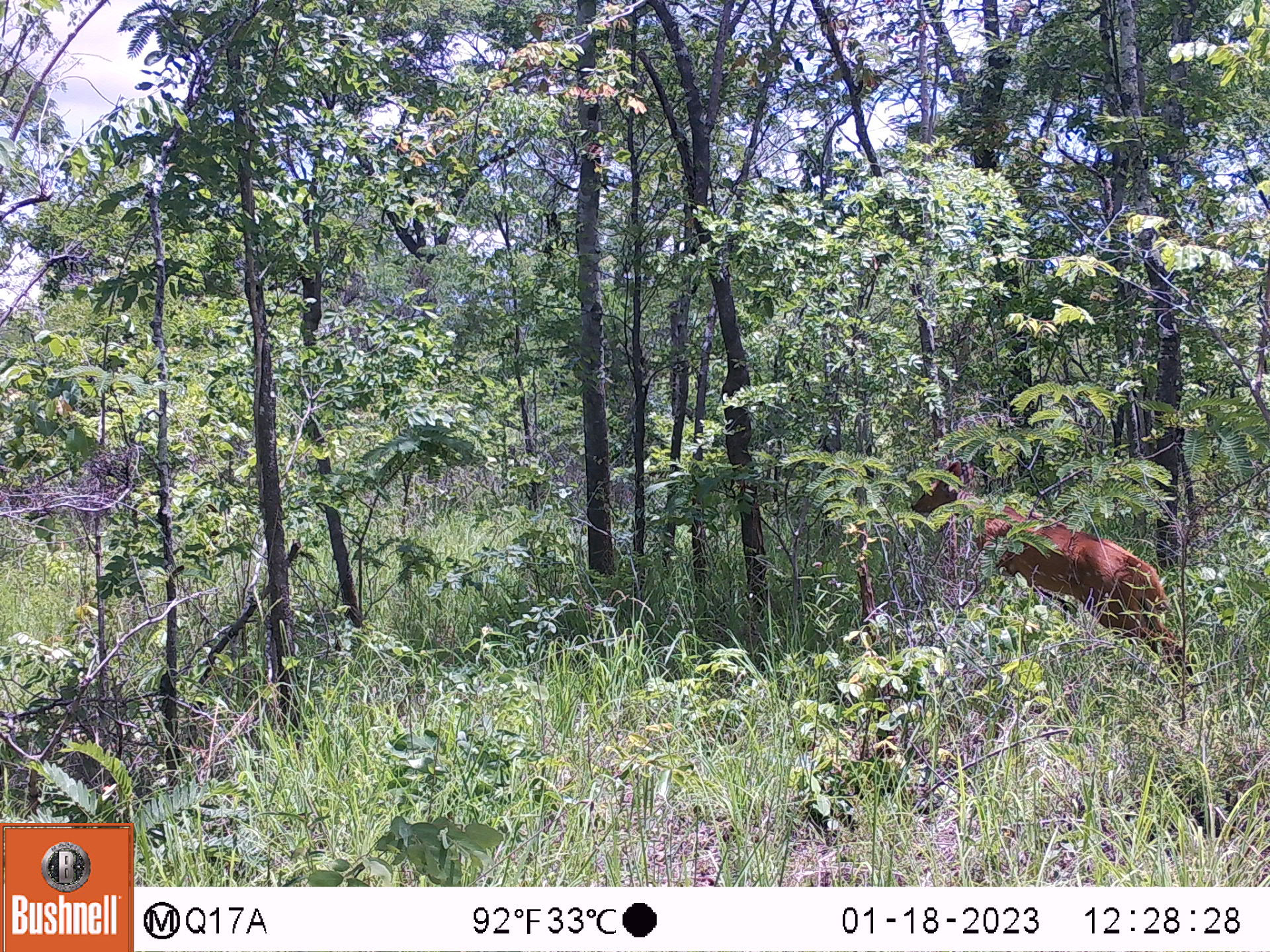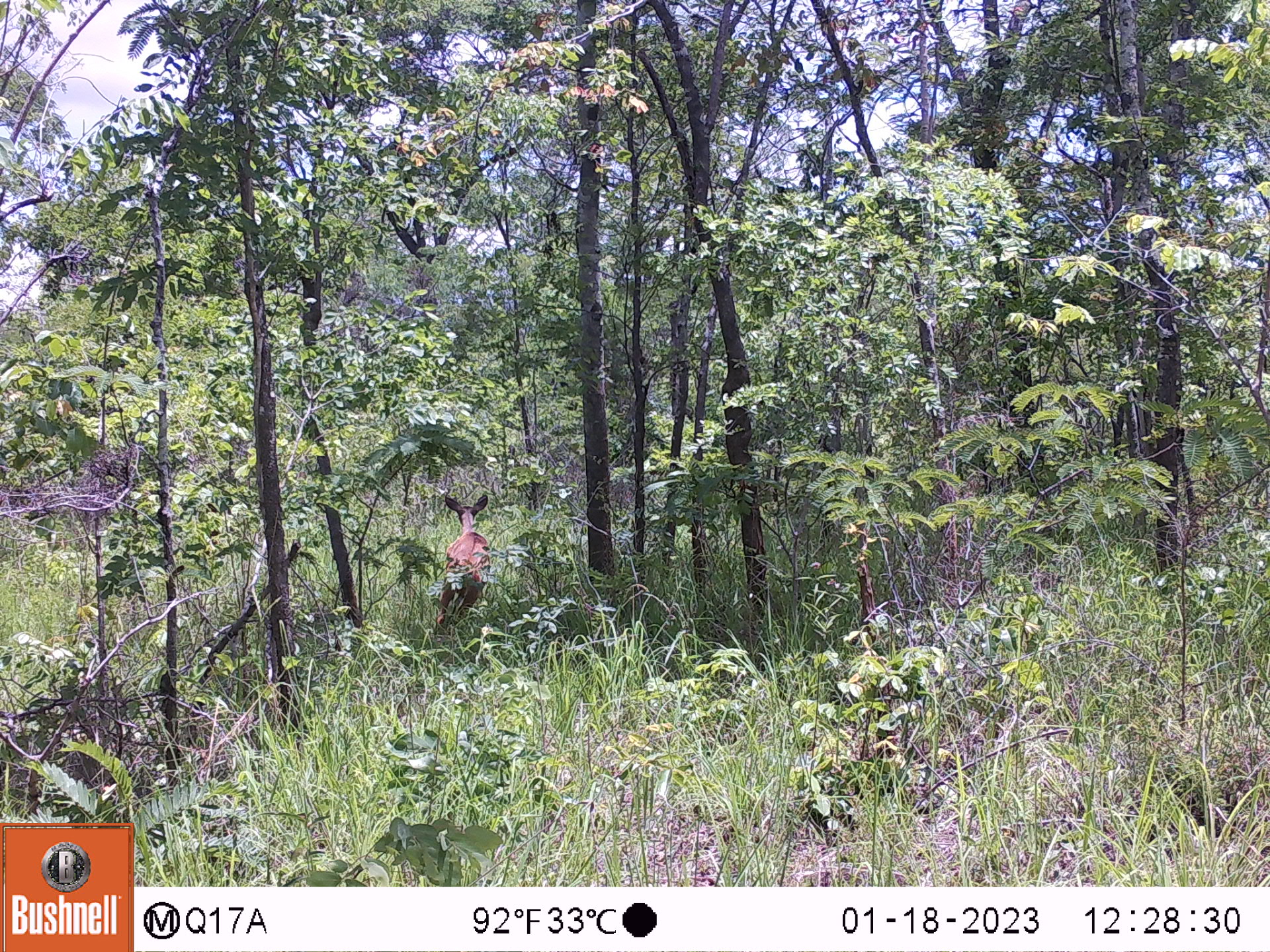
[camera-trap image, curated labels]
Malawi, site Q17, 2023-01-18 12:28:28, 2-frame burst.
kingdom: Animalia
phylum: Chordata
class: Mammalia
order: Artiodactyla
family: Bovidae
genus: Tragelaphus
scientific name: Tragelaphus sylvaticus sylvaticus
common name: cape bushbuck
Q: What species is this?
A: Cape bushbuck (Tragelaphus sylvaticus sylvaticus).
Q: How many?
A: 1.